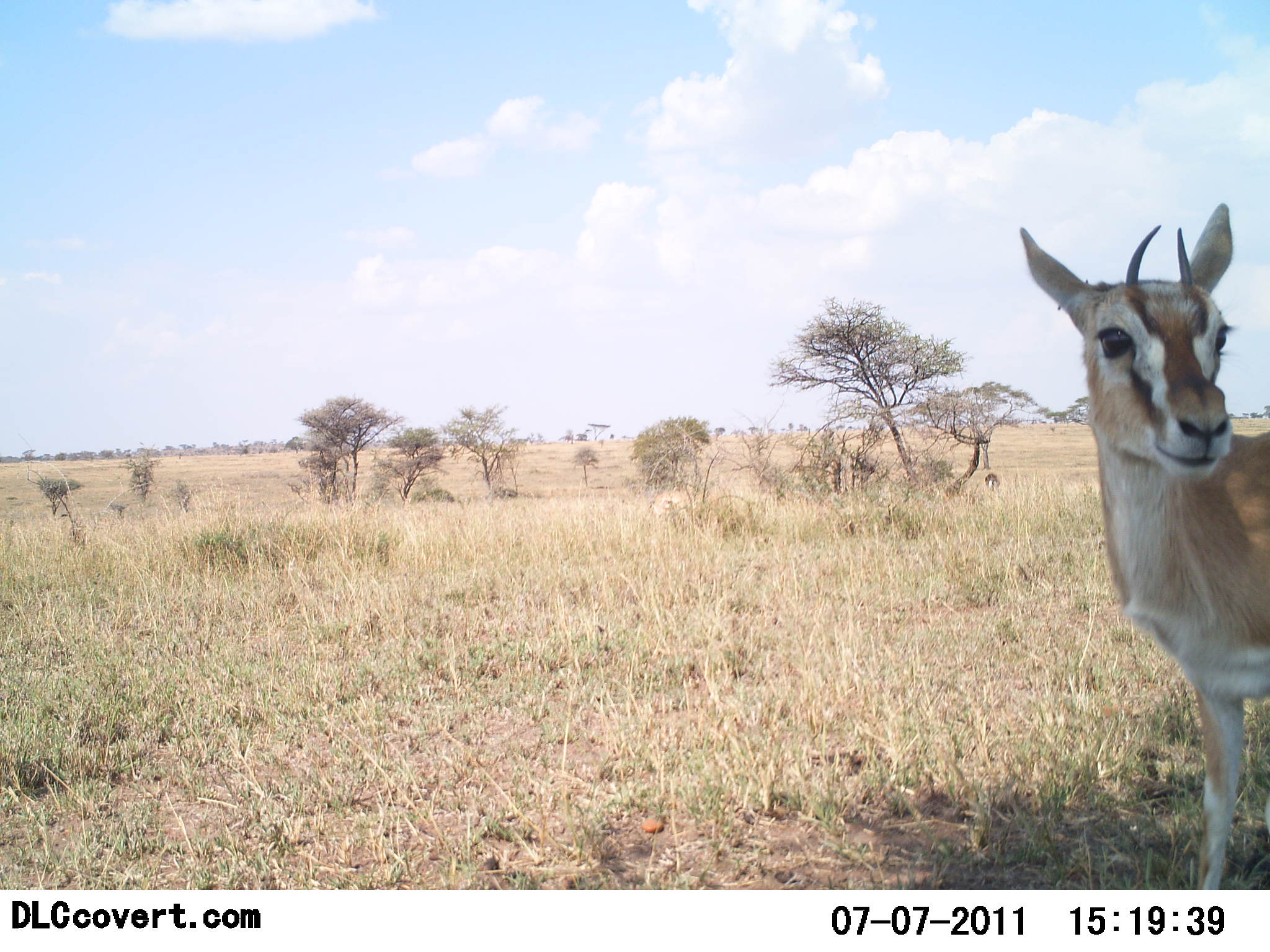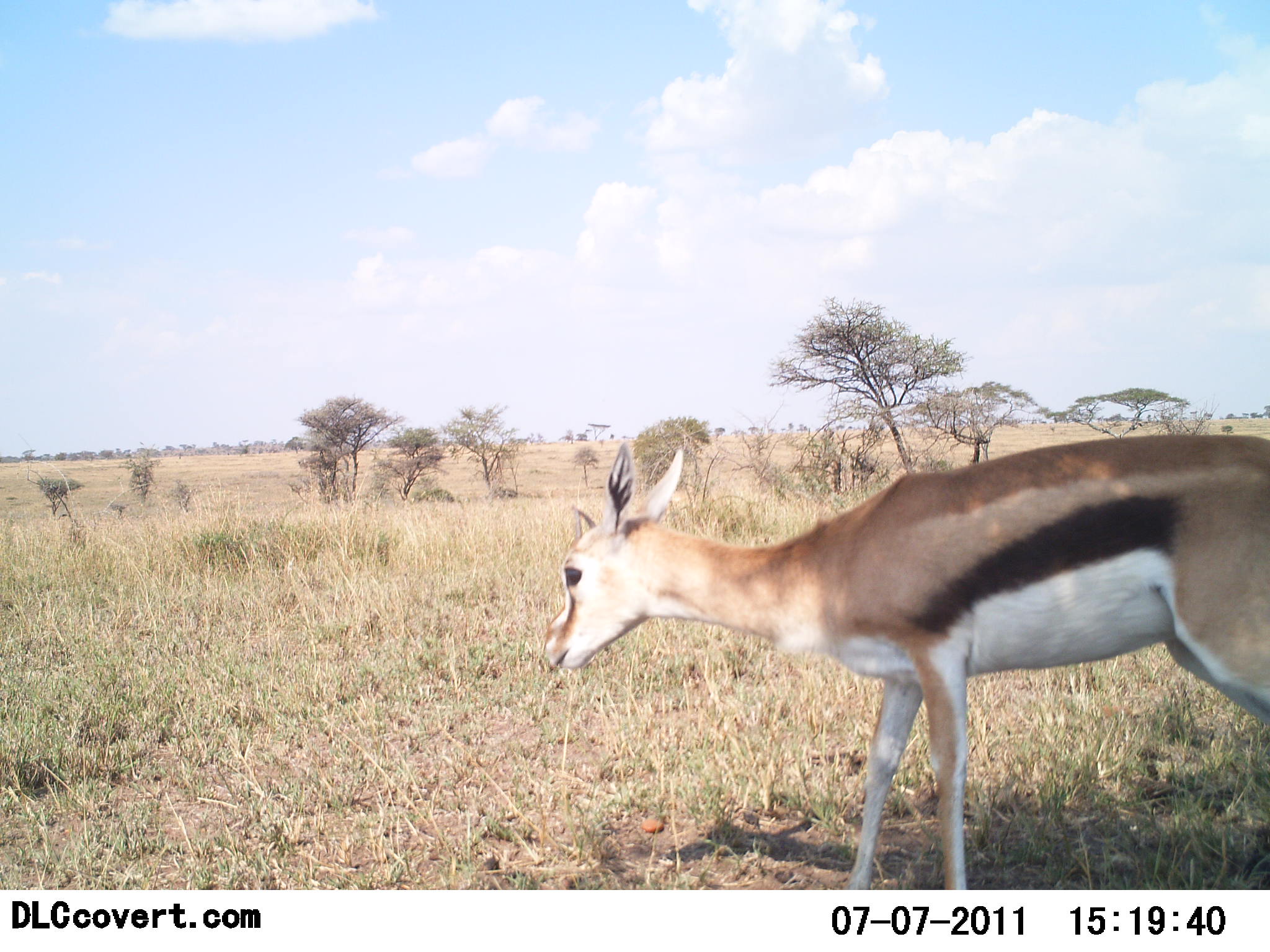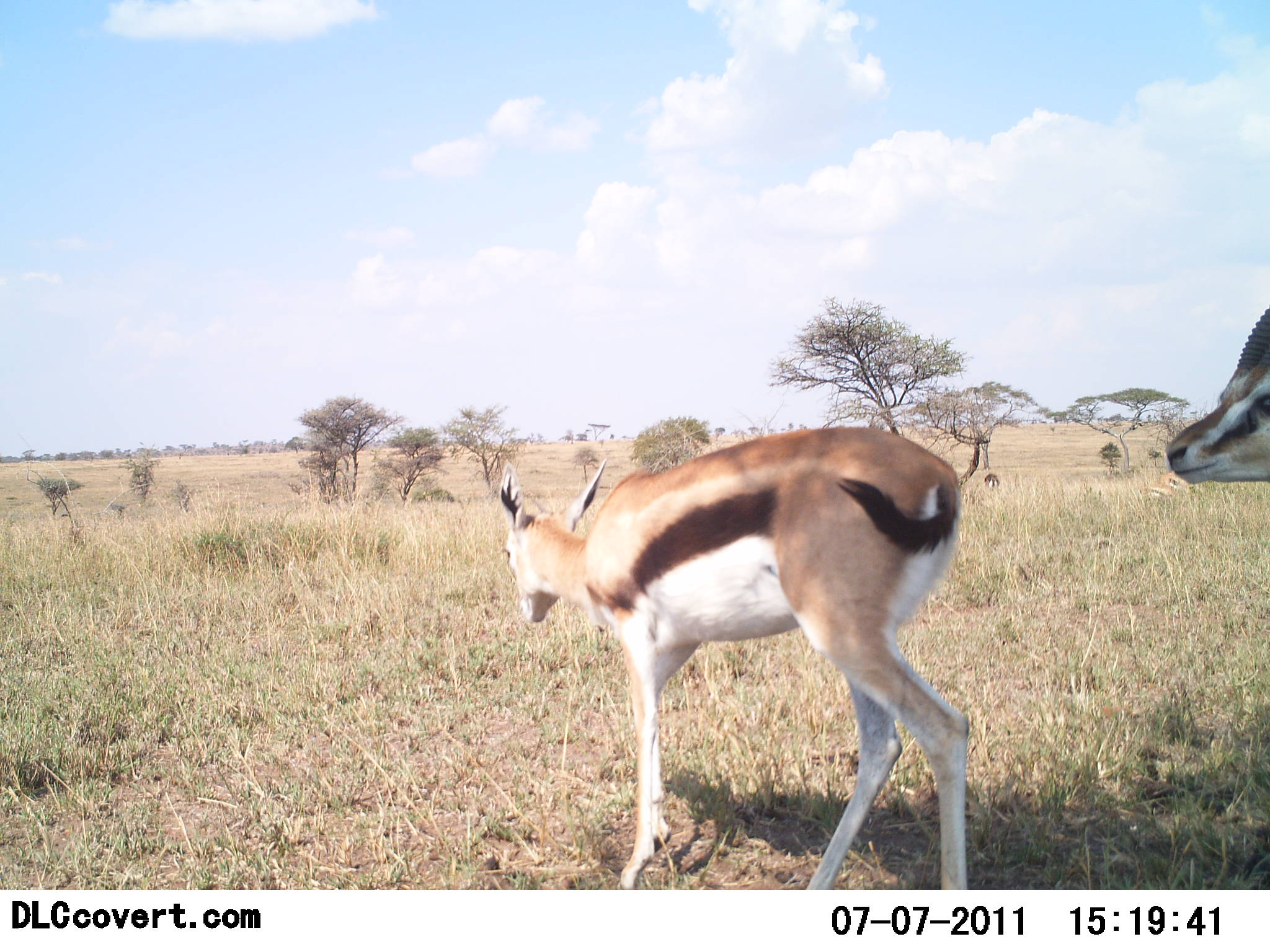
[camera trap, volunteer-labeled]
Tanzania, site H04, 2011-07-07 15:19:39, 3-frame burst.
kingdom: Animalia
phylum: Chordata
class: Mammalia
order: Artiodactyla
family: Bovidae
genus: Eudorcas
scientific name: Eudorcas thomsonii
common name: thomson's gazelle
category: gazellethomsons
Gazellethomsons (thomson's gazelle) (Eudorcas thomsonii), count 2. Behavior (volunteer vote fractions): standing 14%, resting 0%, moving 86%, interacting 14%. Young present (vote fraction): 14%. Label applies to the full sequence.